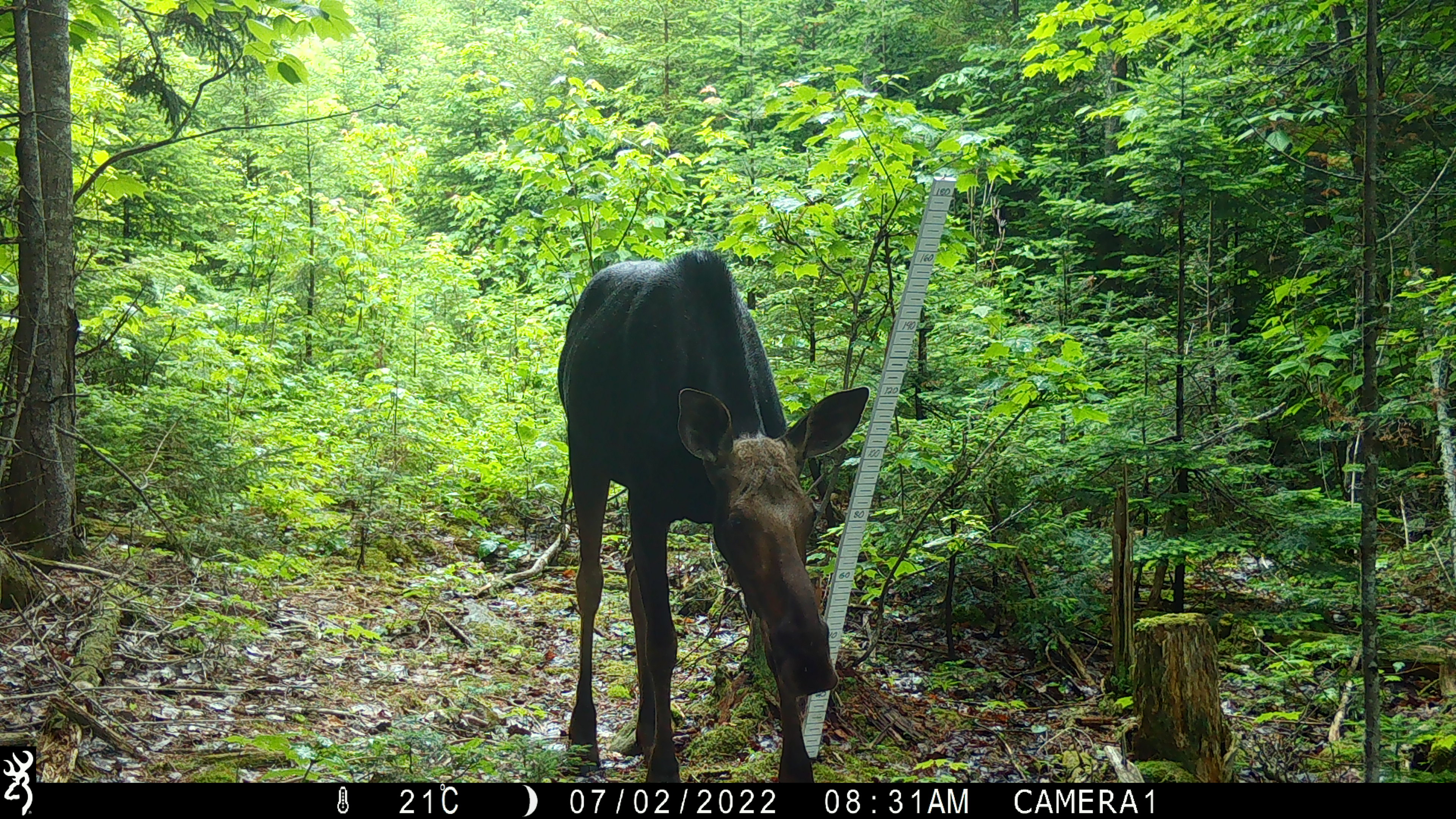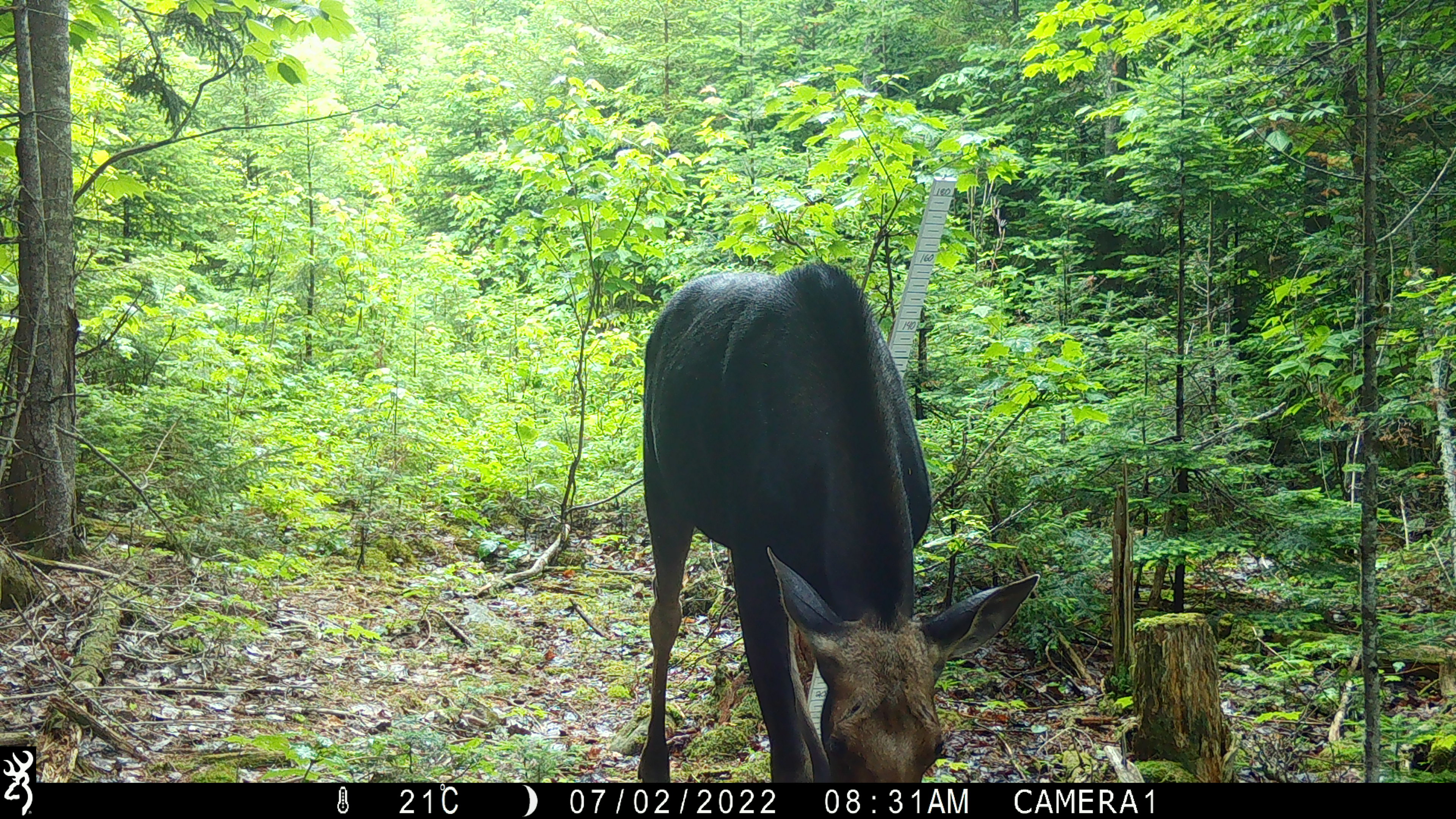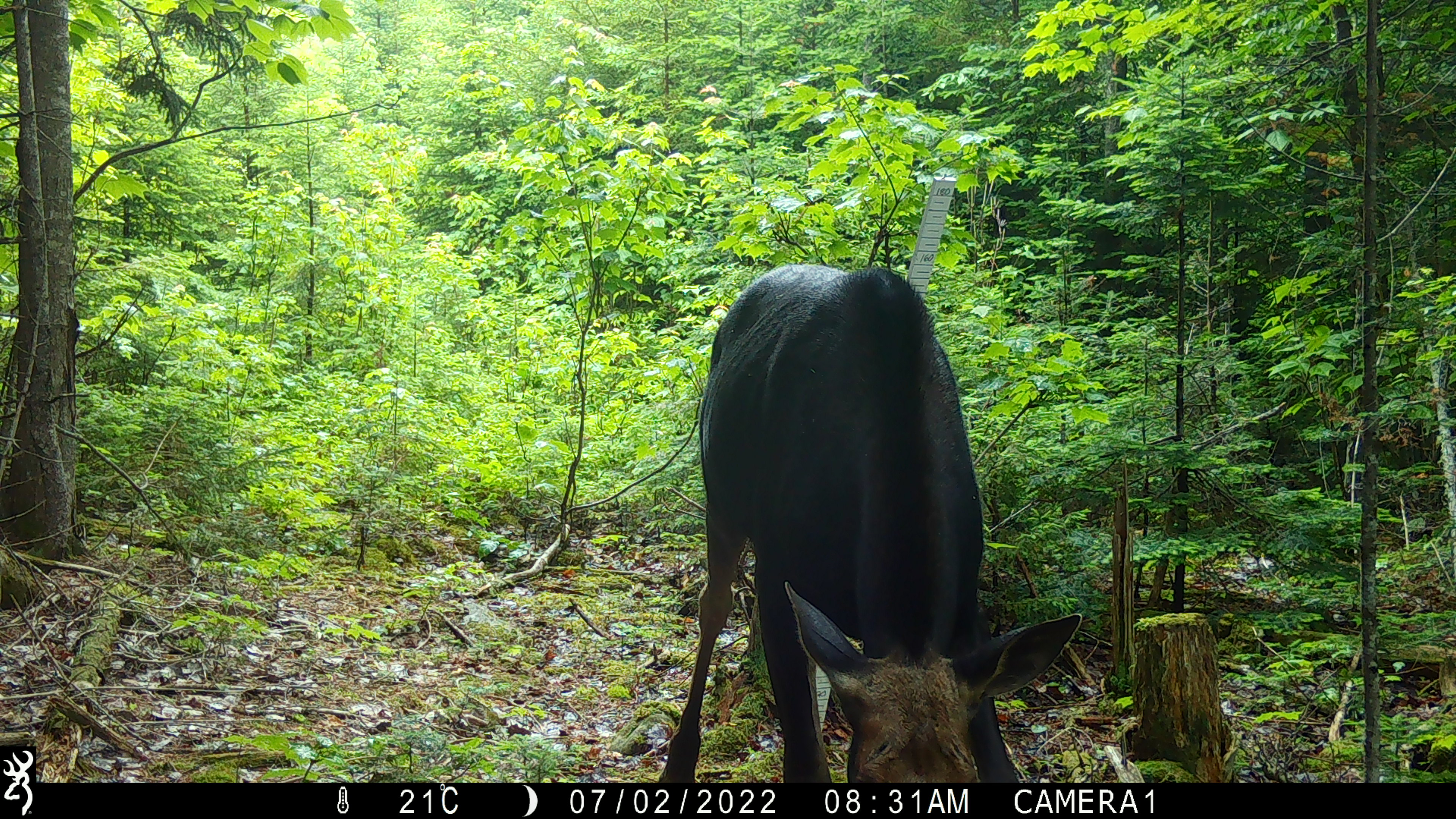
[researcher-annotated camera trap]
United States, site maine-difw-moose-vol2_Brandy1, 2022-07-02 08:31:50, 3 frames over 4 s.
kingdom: Animalia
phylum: Chordata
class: Mammalia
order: Artiodactyla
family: Cervidae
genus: Alces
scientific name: Alces alces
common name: moose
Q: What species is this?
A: Moose (Alces alces).